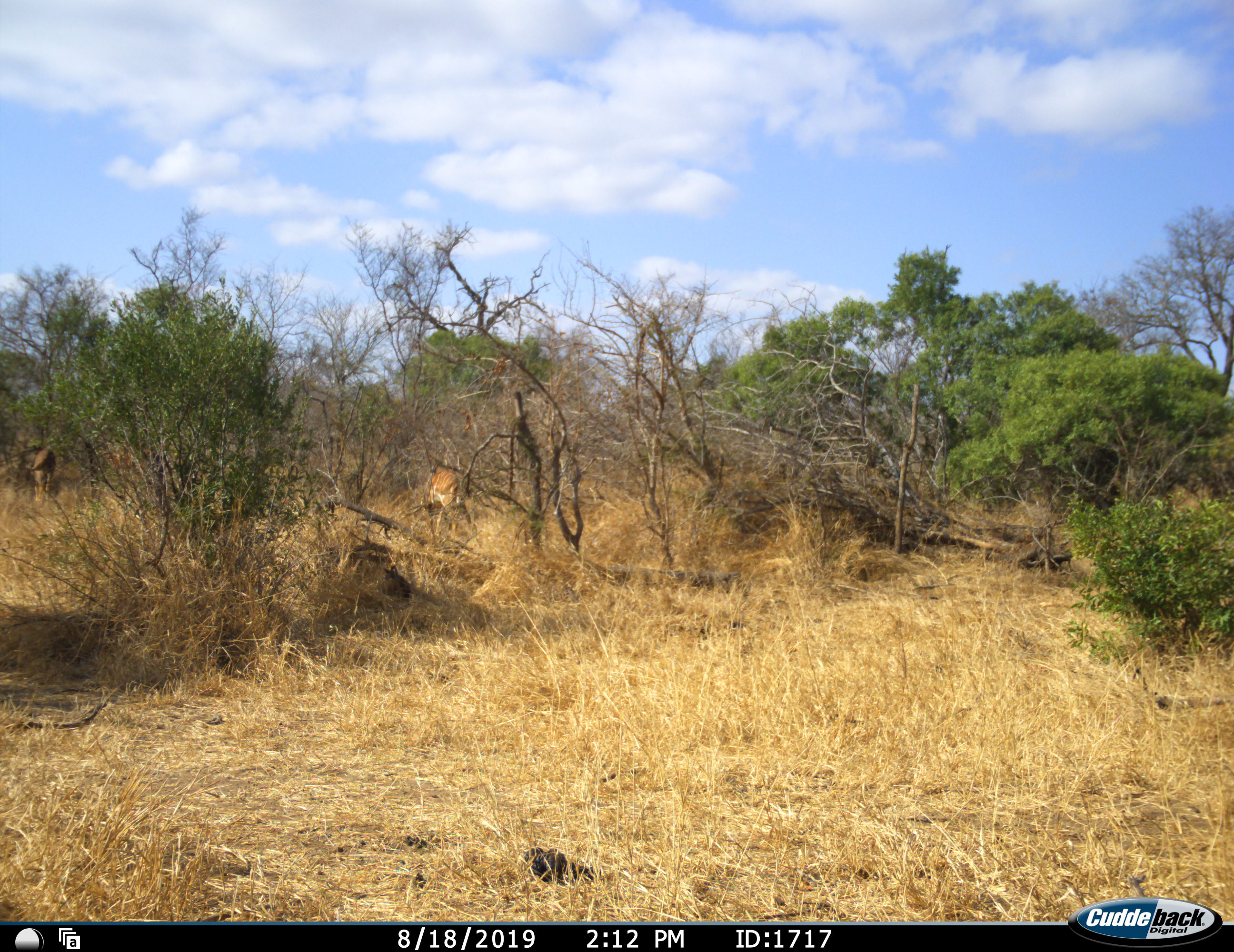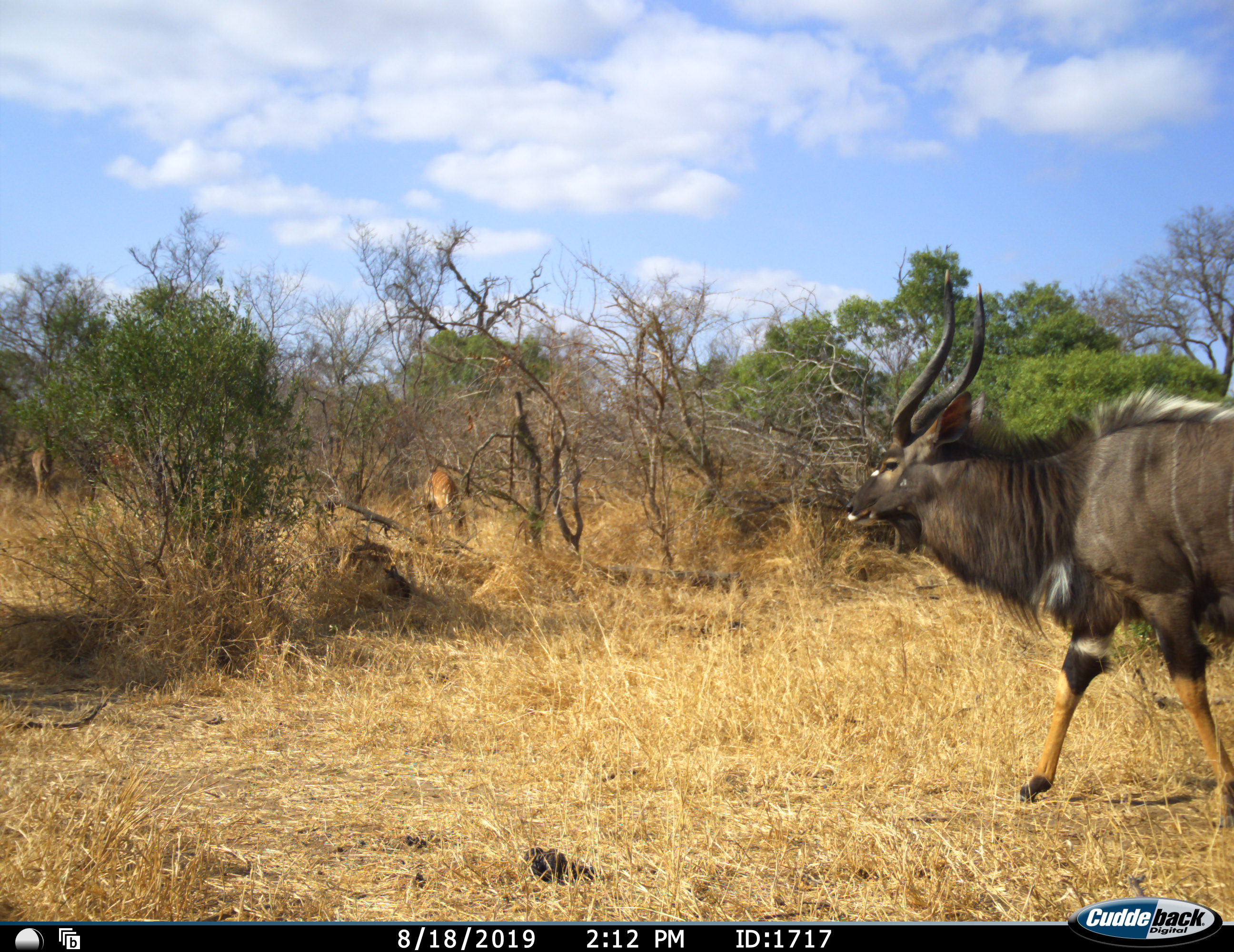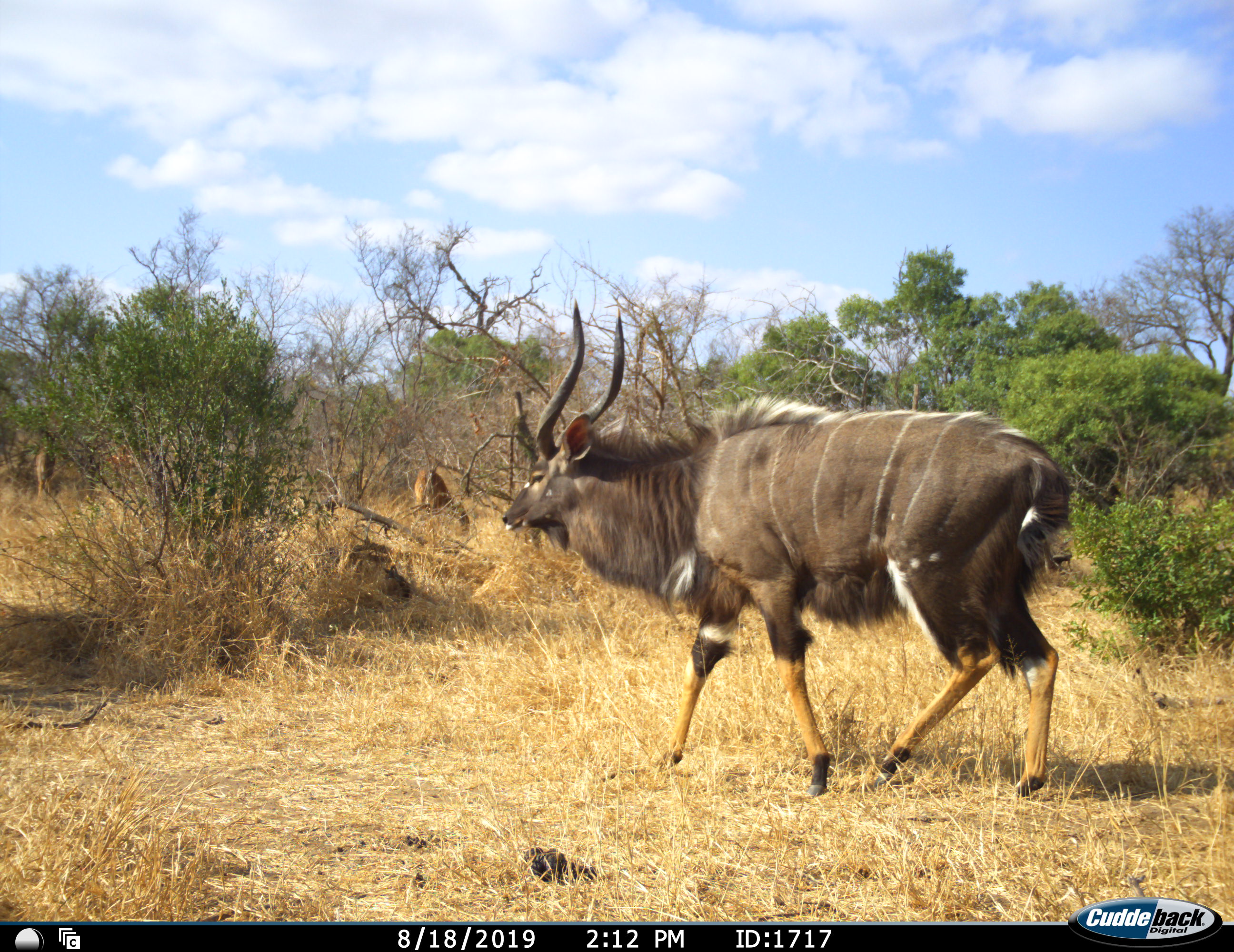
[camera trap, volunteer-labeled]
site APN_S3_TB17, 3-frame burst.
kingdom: Animalia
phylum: Chordata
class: Mammalia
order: Artiodactyla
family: Bovidae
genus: Tragelaphus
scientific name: Tragelaphus angasii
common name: nyala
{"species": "nyala (Tragelaphus angasii)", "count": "2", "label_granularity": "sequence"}